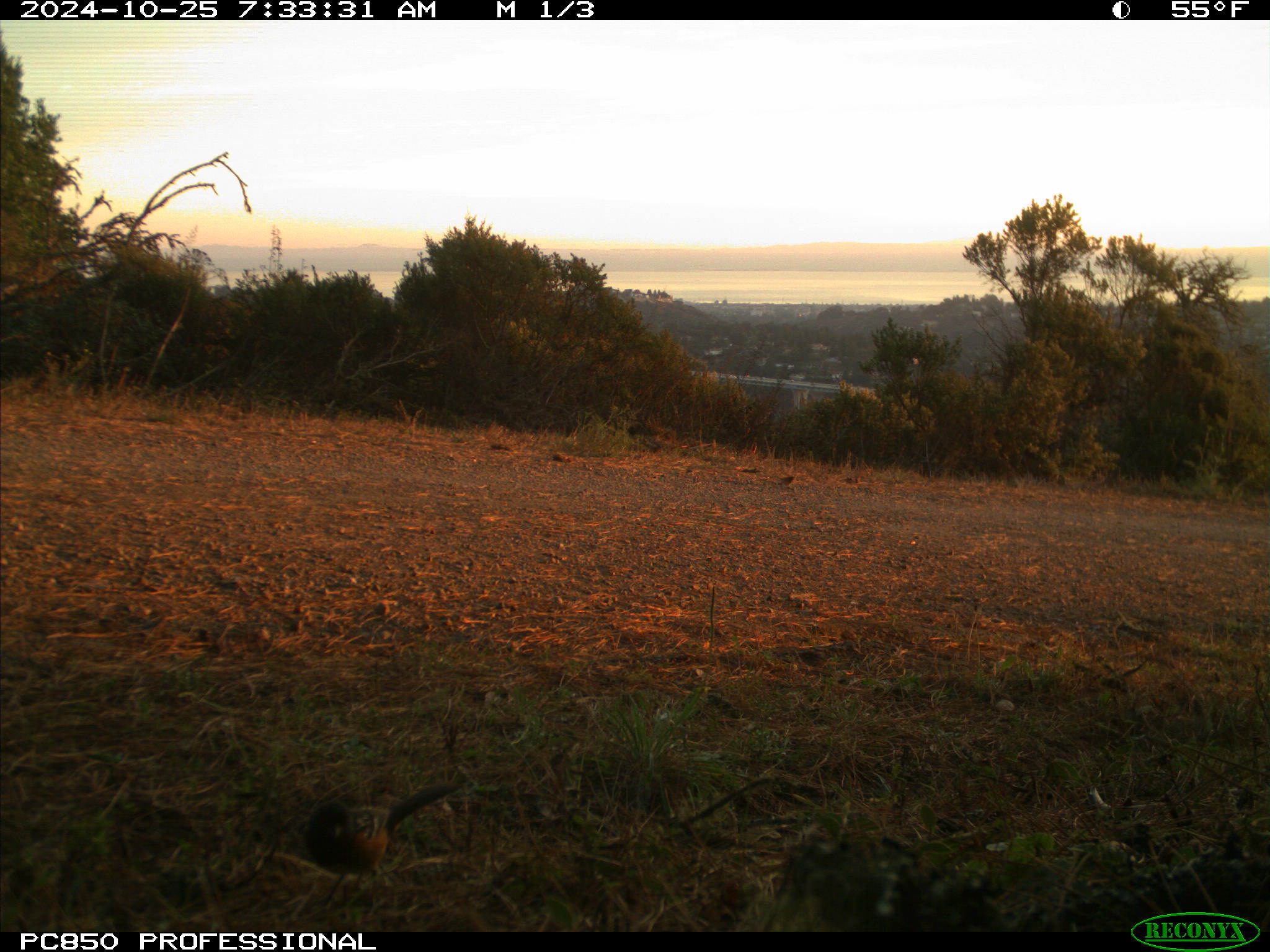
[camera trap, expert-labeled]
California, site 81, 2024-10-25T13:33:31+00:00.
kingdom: Animalia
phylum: Chordata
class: Aves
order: Passeriformes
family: Passerellidae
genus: Pipilo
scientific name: Pipilo maculatus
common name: spotted towhee